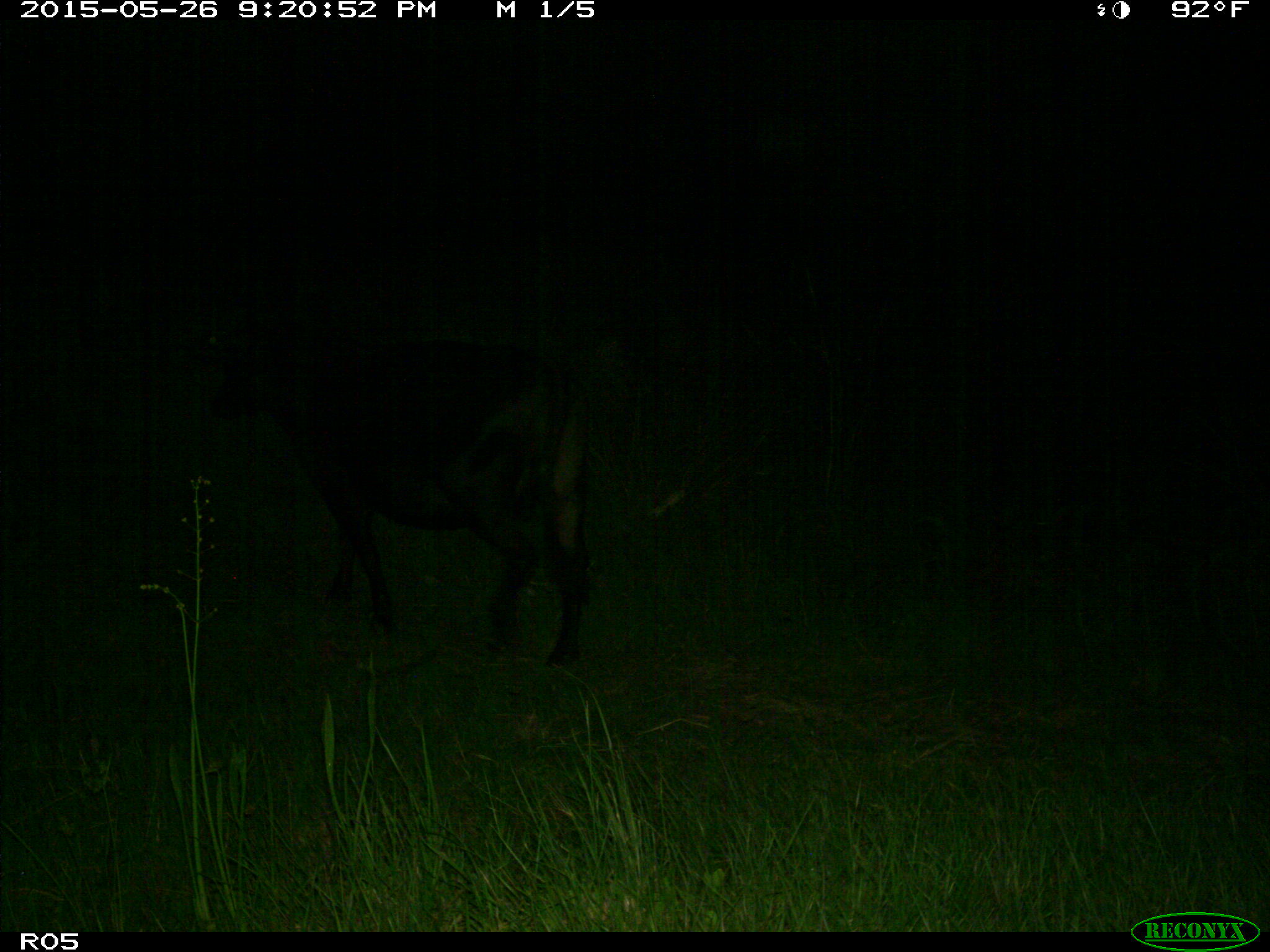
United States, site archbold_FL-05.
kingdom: Animalia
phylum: Chordata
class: Mammalia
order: Artiodactyla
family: Bovidae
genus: Bos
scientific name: Bos taurus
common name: domestic cow